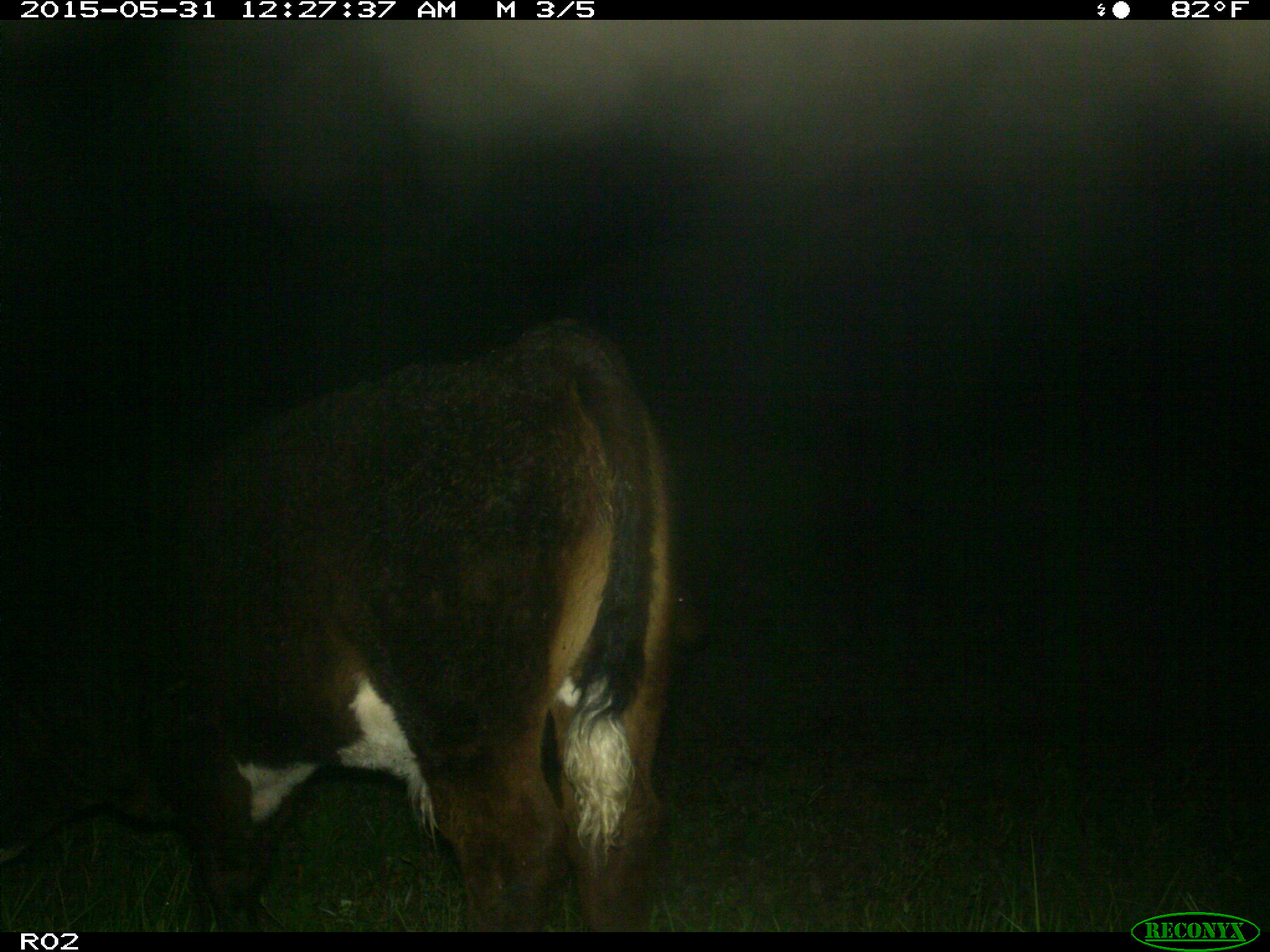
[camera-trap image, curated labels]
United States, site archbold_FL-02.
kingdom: Animalia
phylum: Chordata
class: Mammalia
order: Artiodactyla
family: Bovidae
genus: Bos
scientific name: Bos taurus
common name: domestic cow